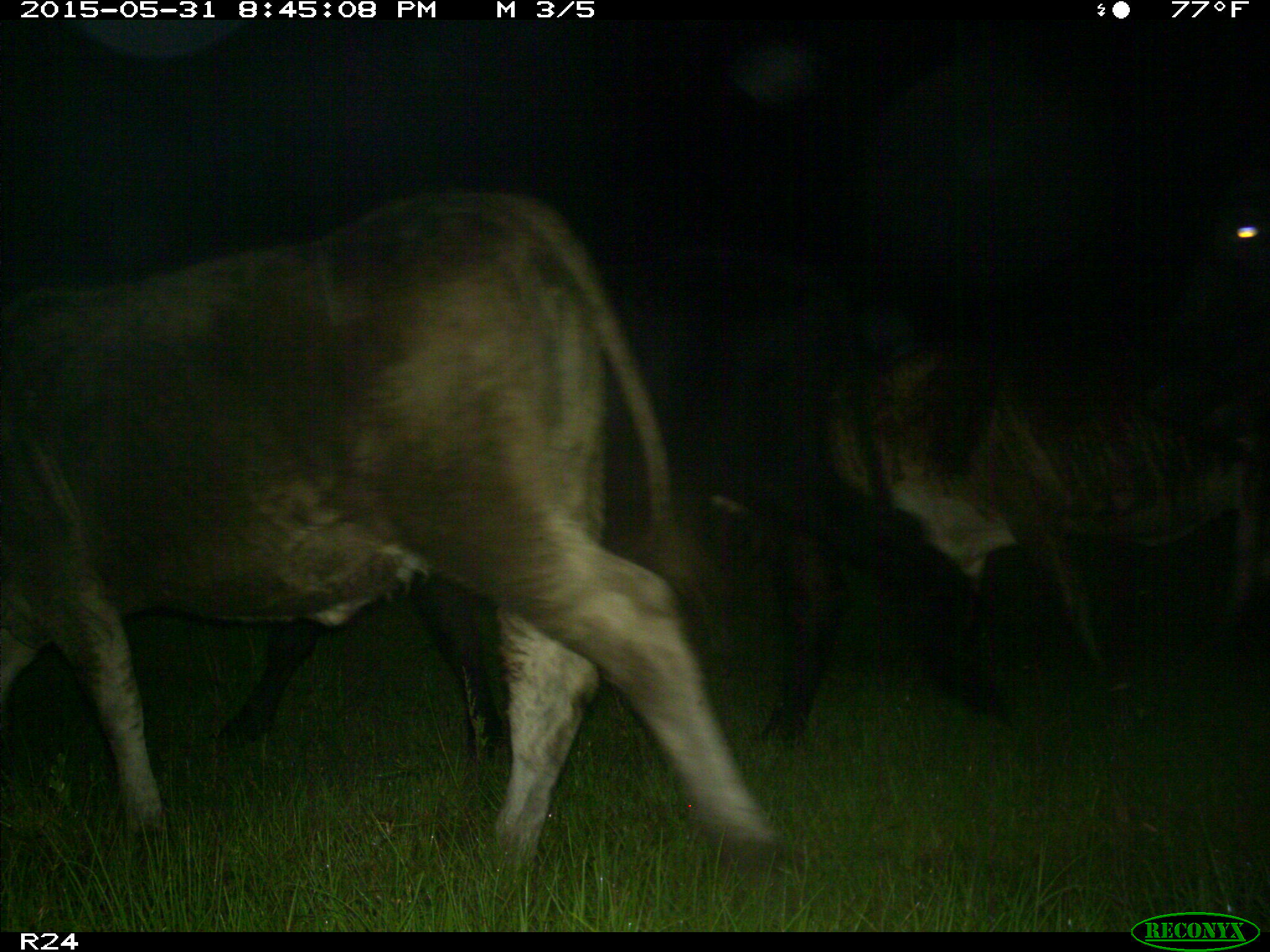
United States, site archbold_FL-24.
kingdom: Animalia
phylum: Chordata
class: Mammalia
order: Artiodactyla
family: Bovidae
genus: Bos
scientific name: Bos taurus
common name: domestic cow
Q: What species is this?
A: Bos taurus (domestic cow).